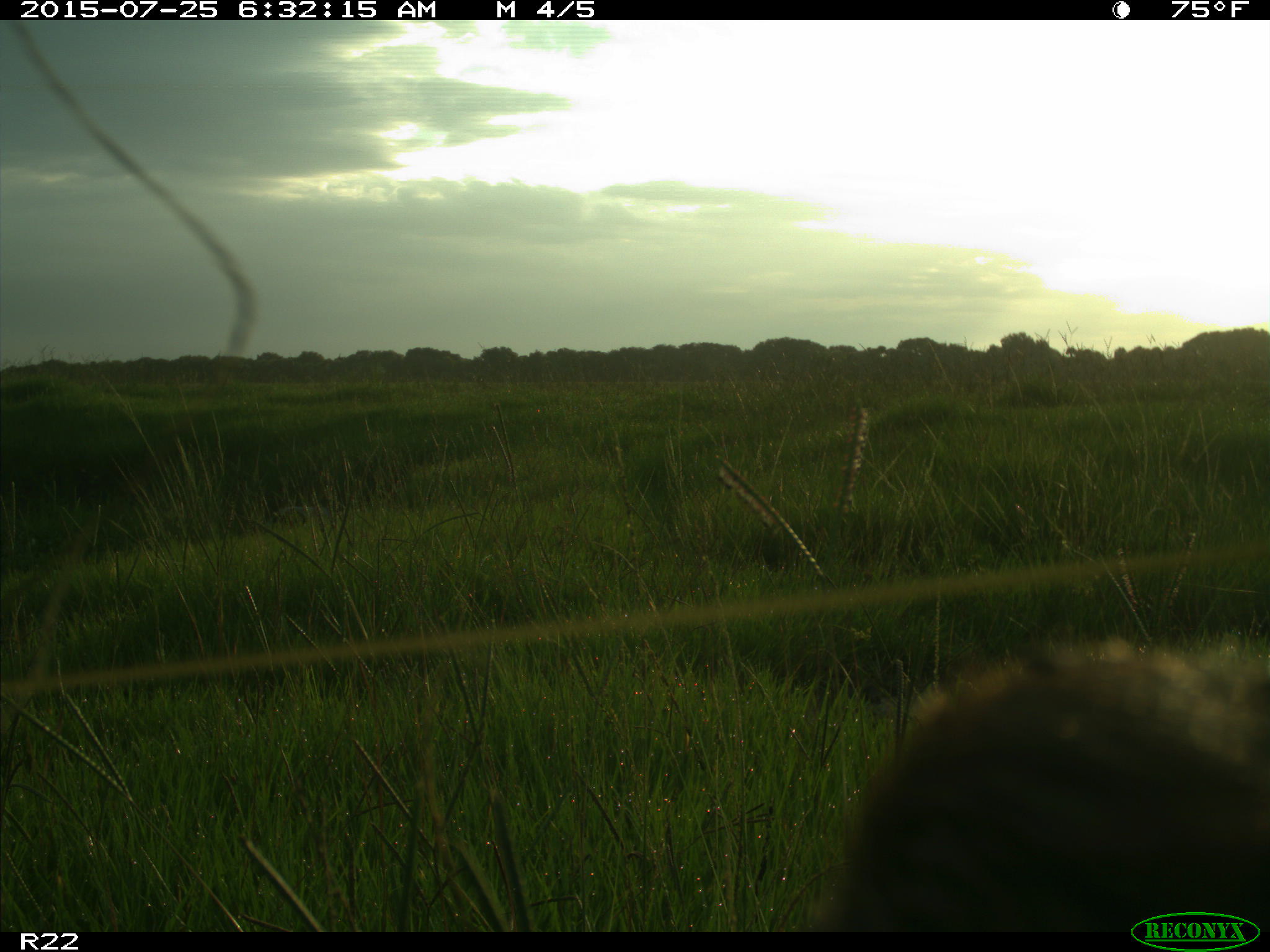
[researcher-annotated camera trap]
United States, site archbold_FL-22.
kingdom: Animalia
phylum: Chordata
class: Mammalia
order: Artiodactyla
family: Bovidae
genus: Bos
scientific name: Bos taurus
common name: domestic cow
Bos taurus (domestic cow).